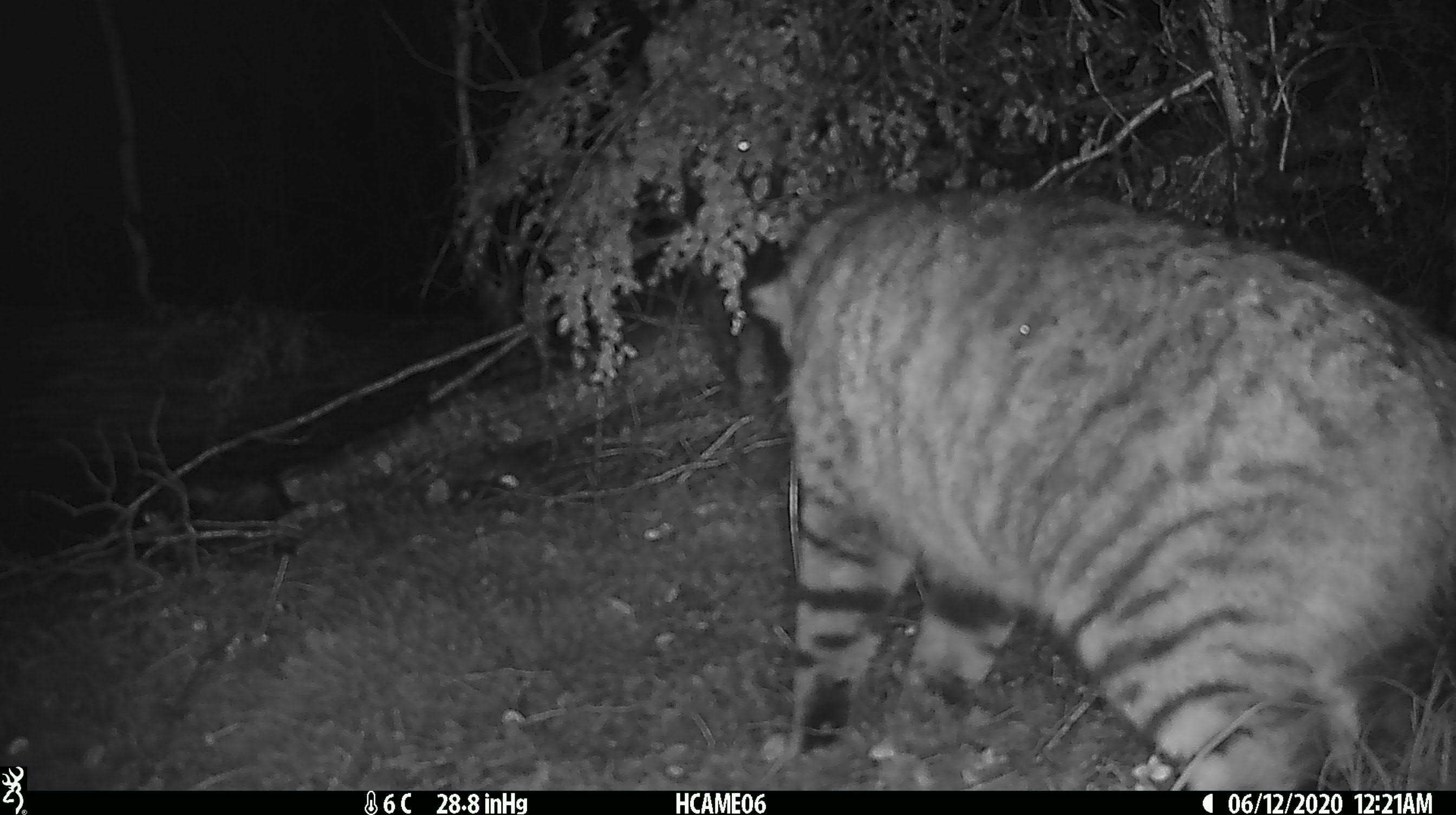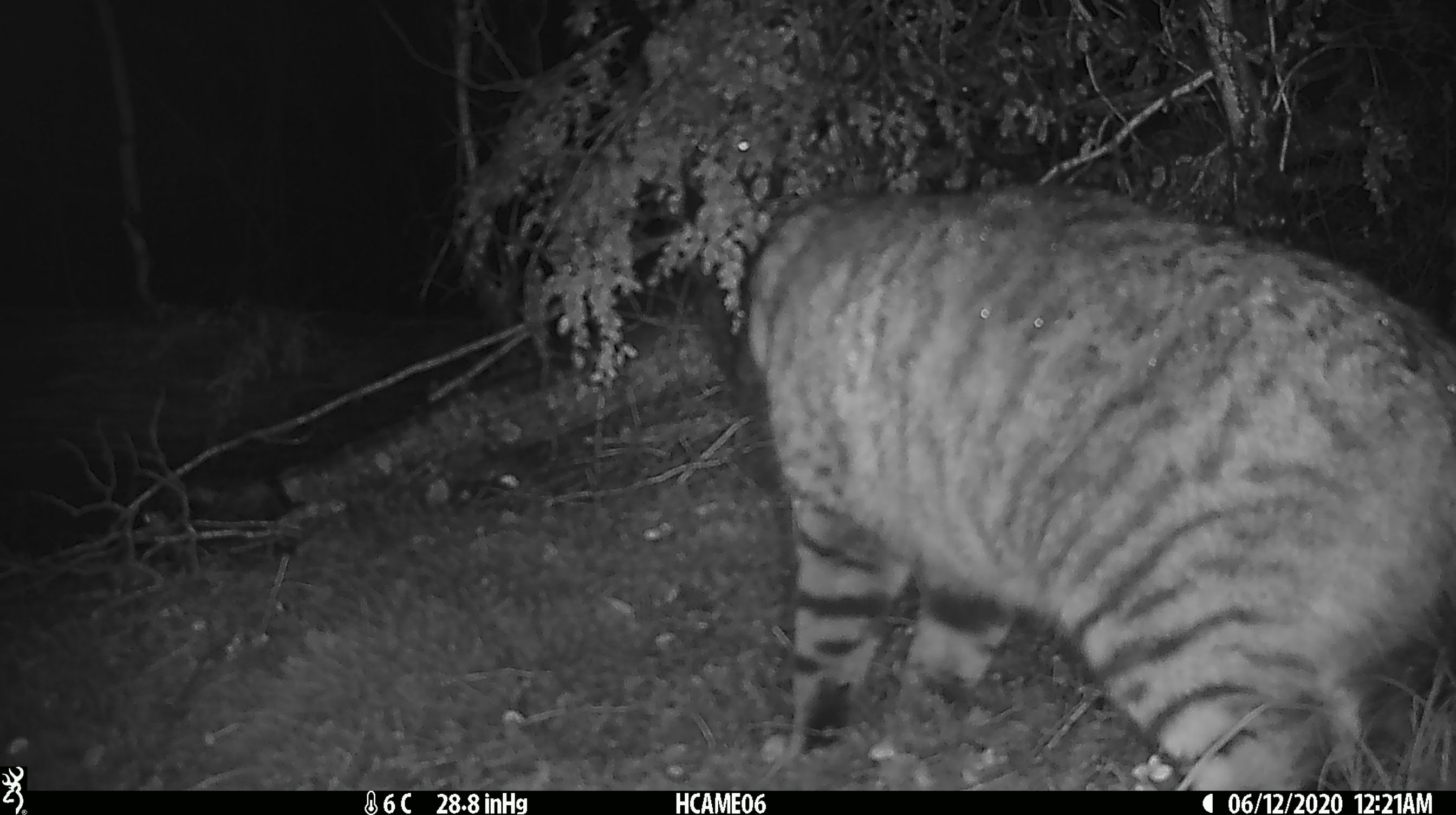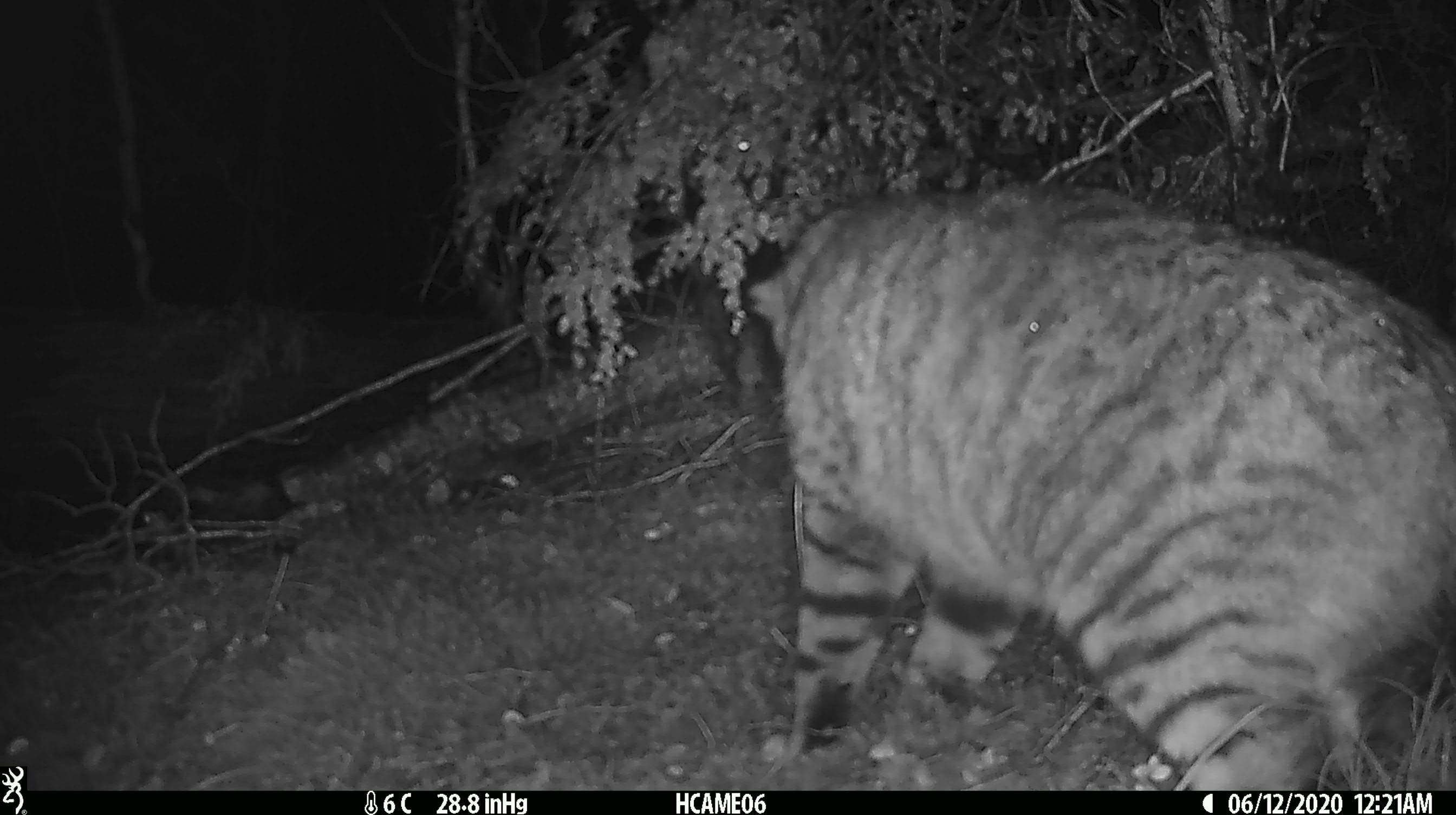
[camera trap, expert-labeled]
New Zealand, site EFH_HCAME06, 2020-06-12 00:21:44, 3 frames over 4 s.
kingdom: Animalia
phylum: Chordata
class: Mammalia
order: Carnivora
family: Felidae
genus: Felis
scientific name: Felis catus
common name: domestic cat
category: cat